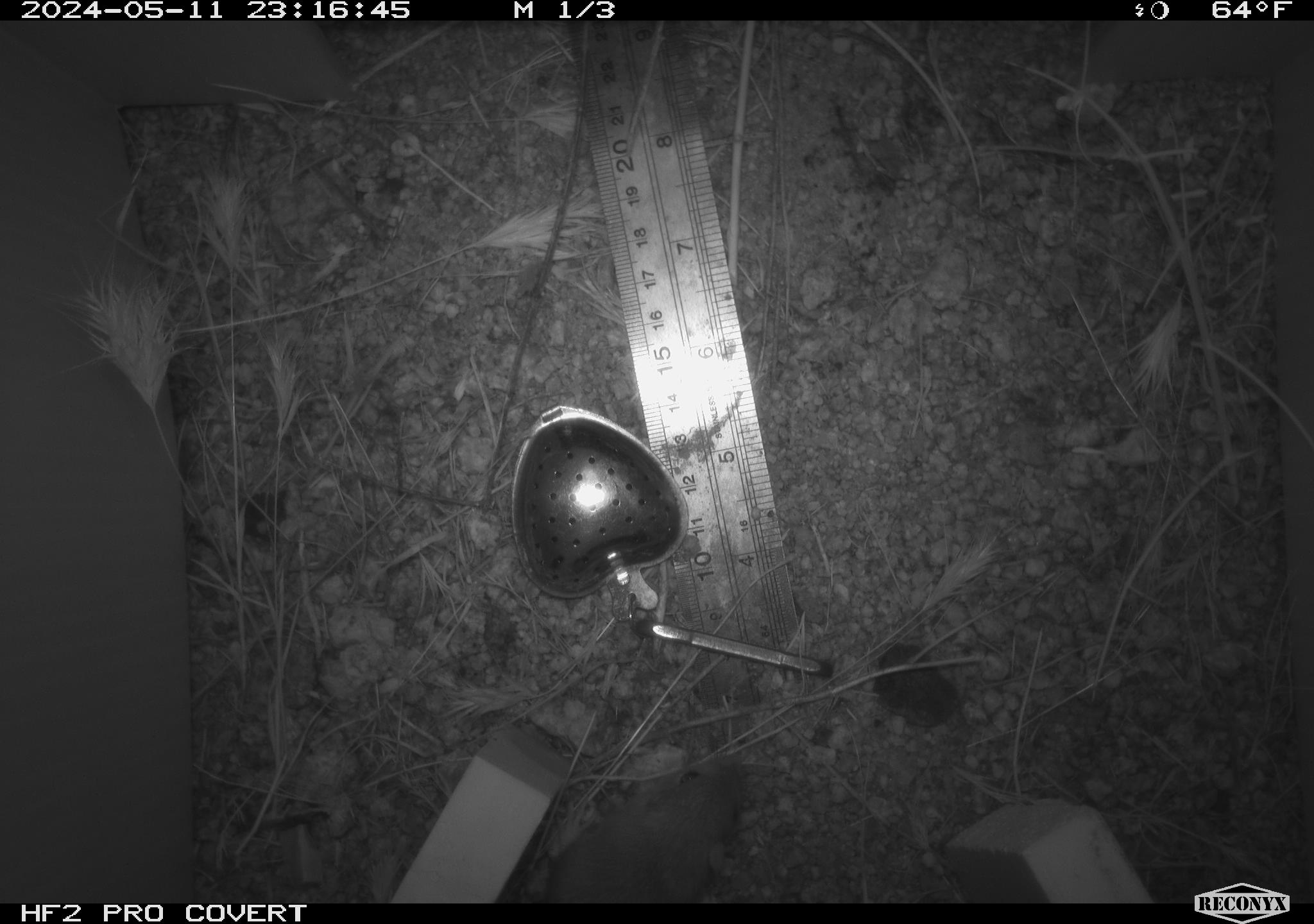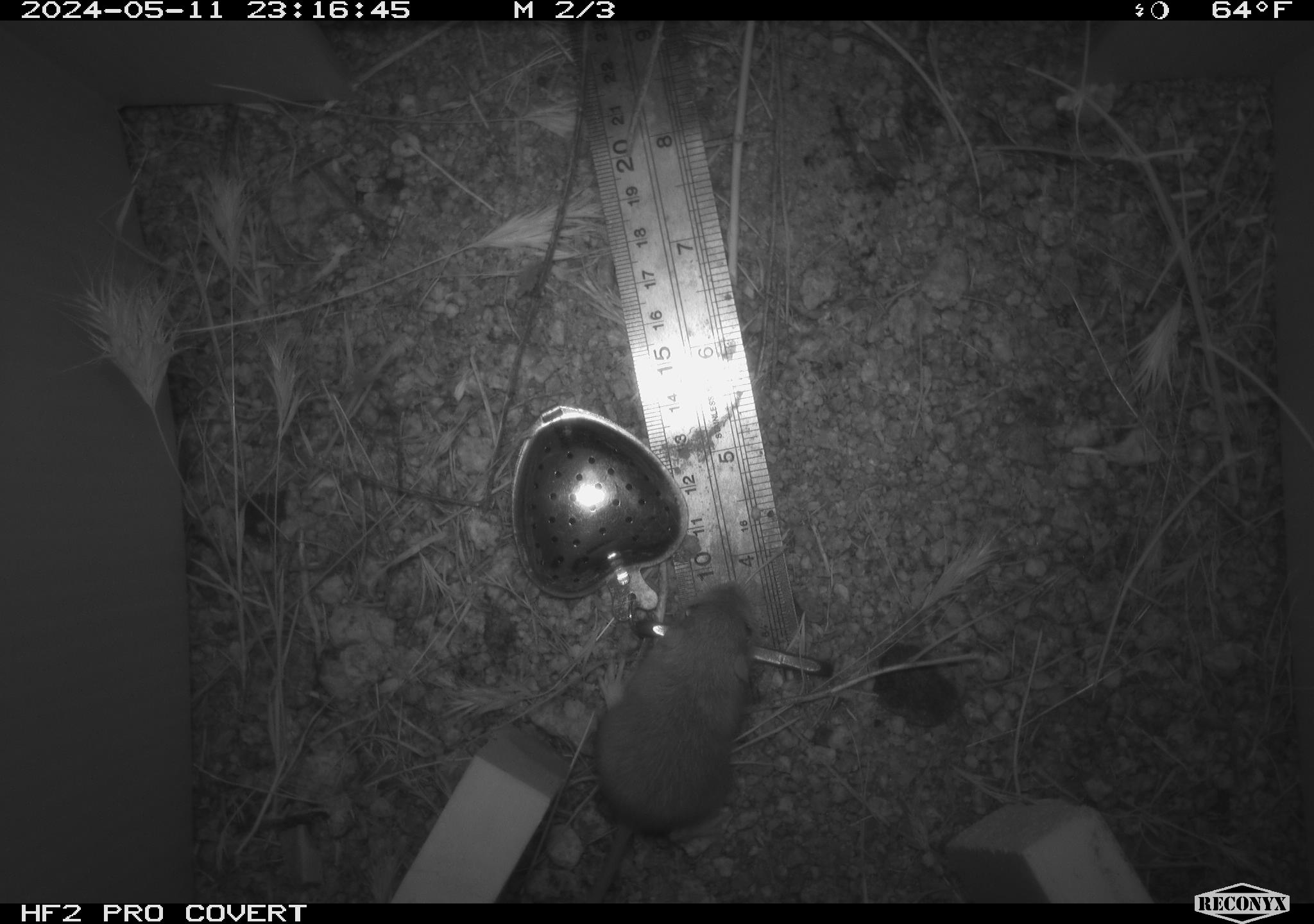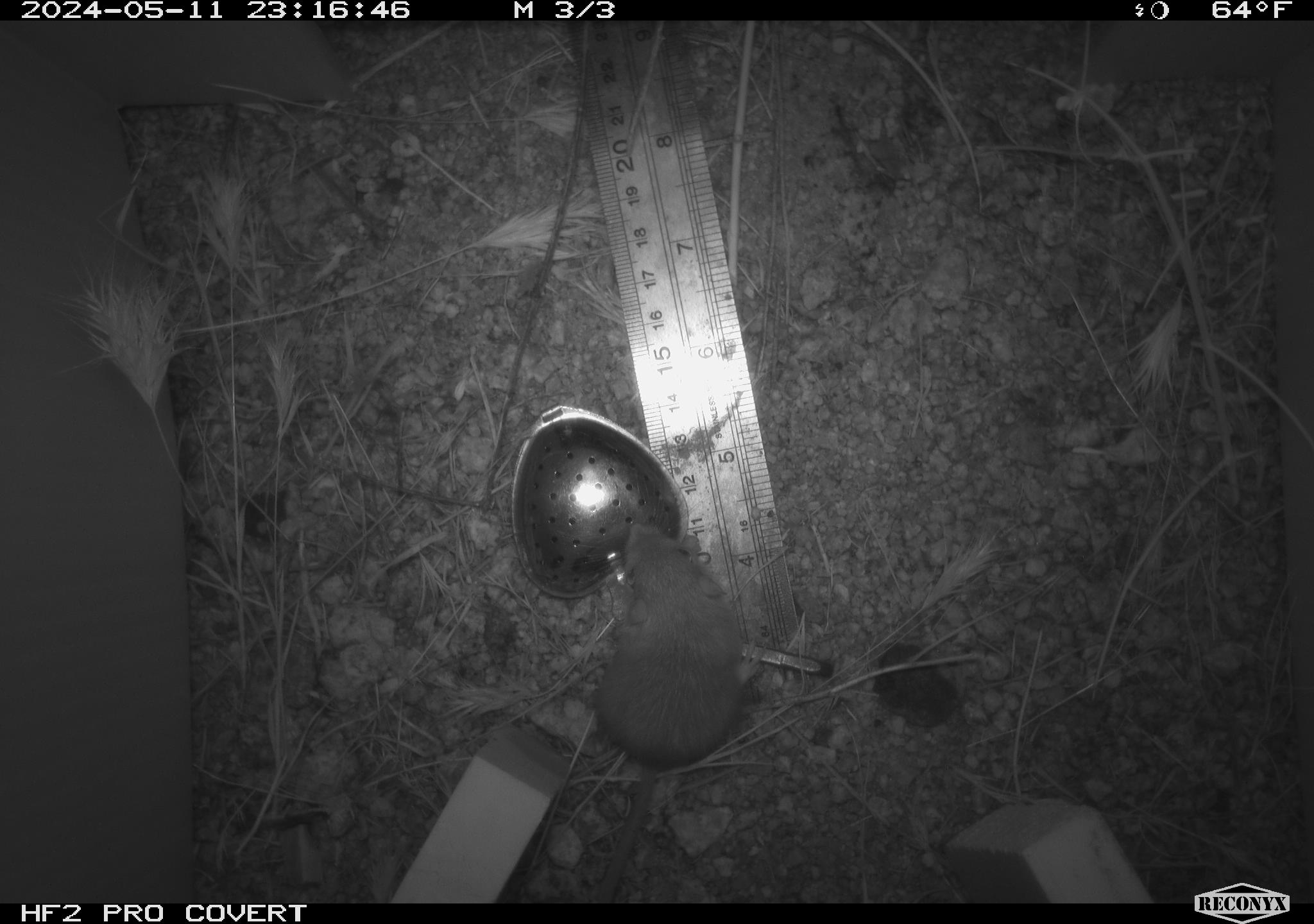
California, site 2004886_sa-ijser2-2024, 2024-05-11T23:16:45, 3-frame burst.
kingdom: Animalia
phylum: Chordata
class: Mammalia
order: Rodentia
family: Heteromyidae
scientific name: Heteromyidae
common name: kangaroo rats and pocket mice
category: heteromyidae family